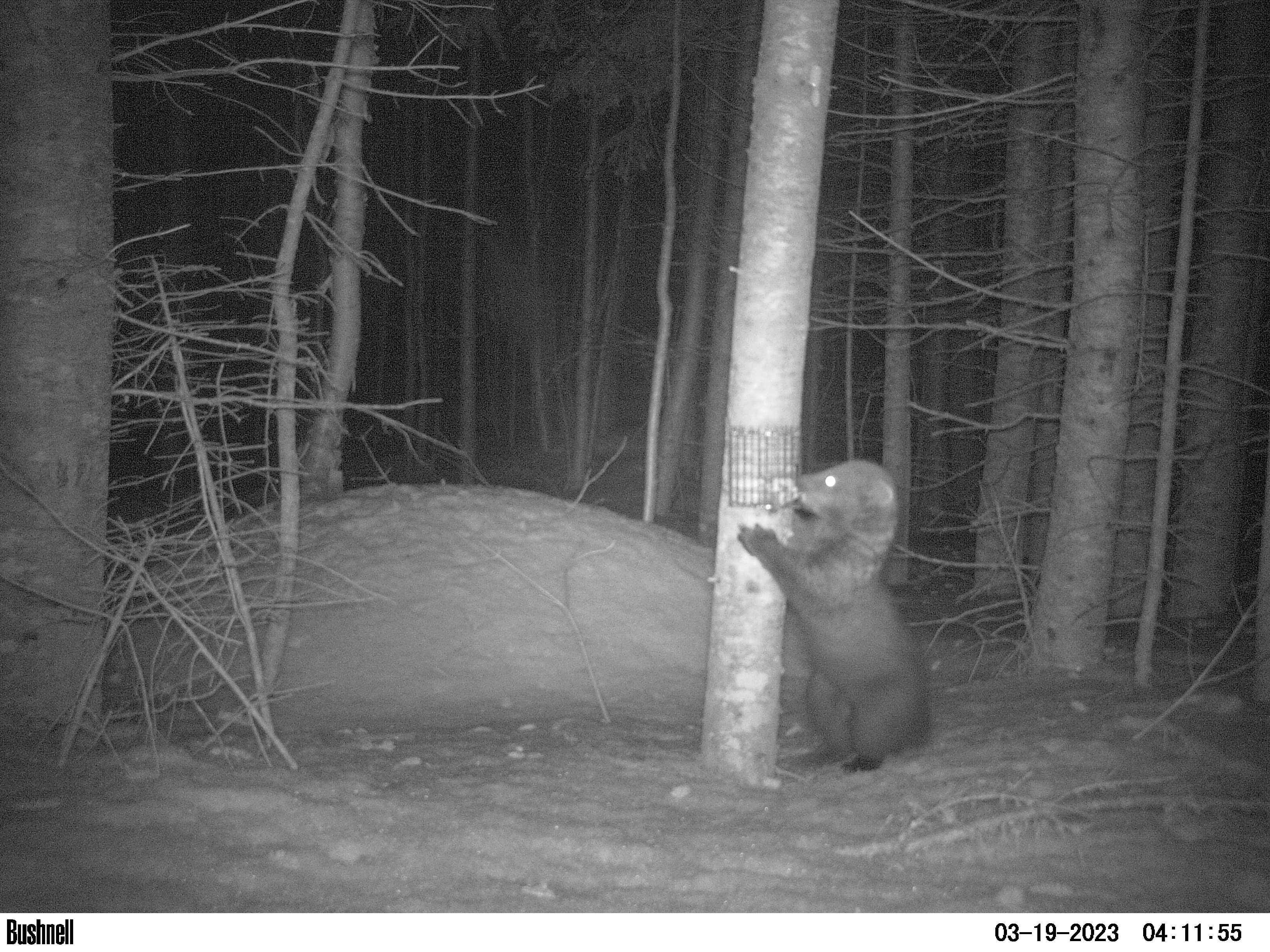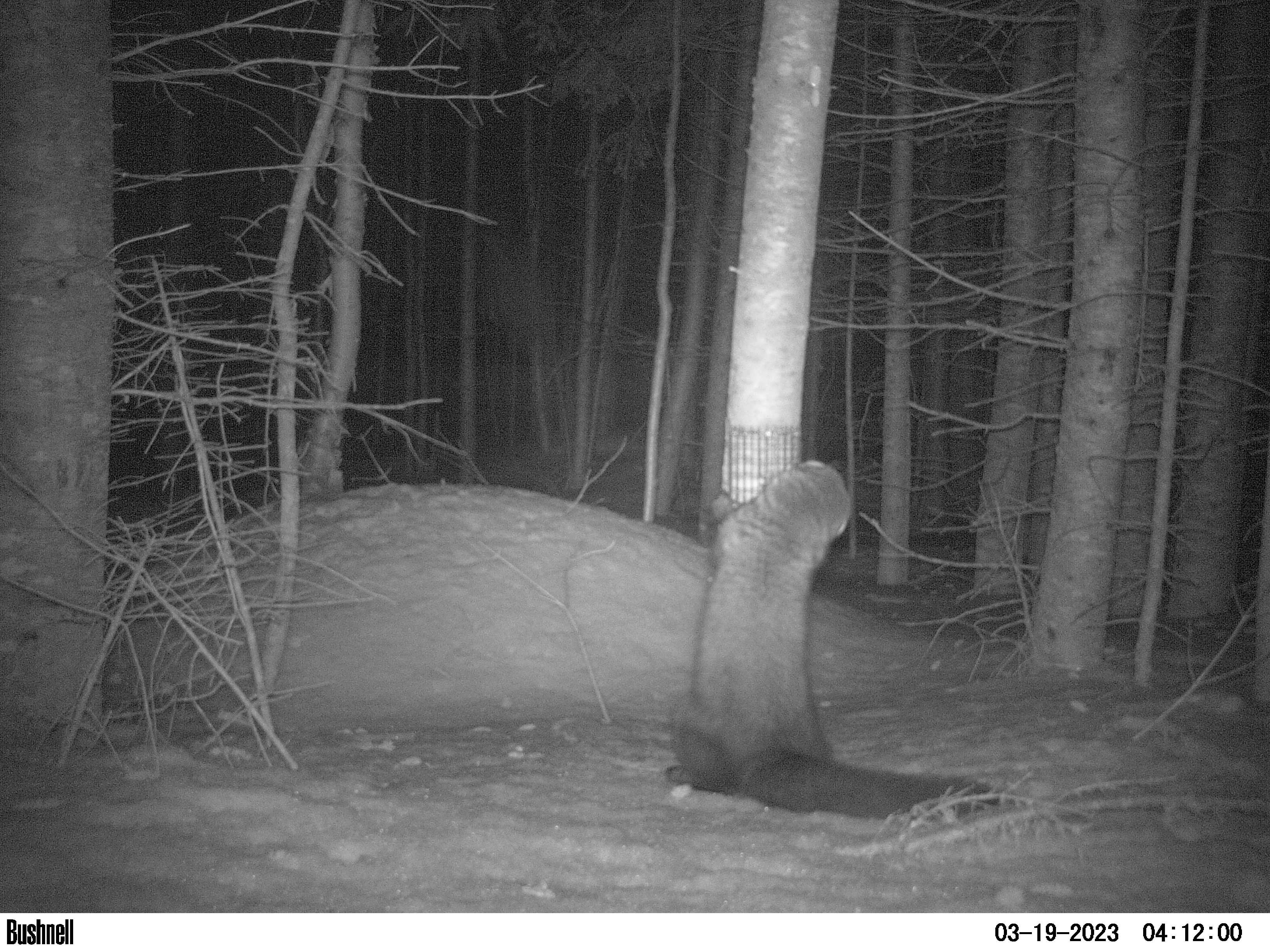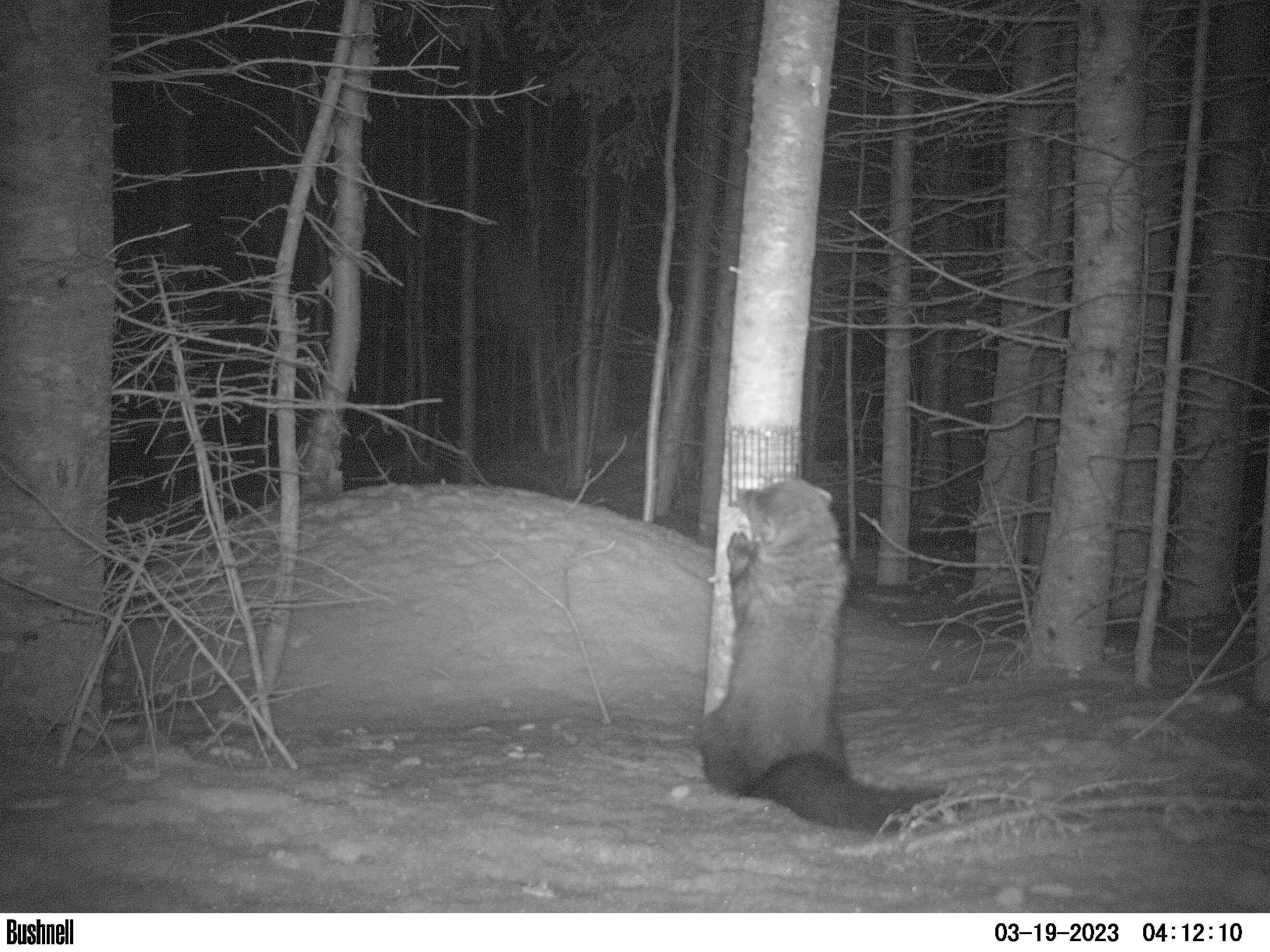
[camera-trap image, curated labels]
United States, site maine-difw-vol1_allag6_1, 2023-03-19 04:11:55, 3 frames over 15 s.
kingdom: Animalia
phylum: Chordata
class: Mammalia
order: Carnivora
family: Mustelidae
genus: Pekania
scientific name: Pekania pennanti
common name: fisher